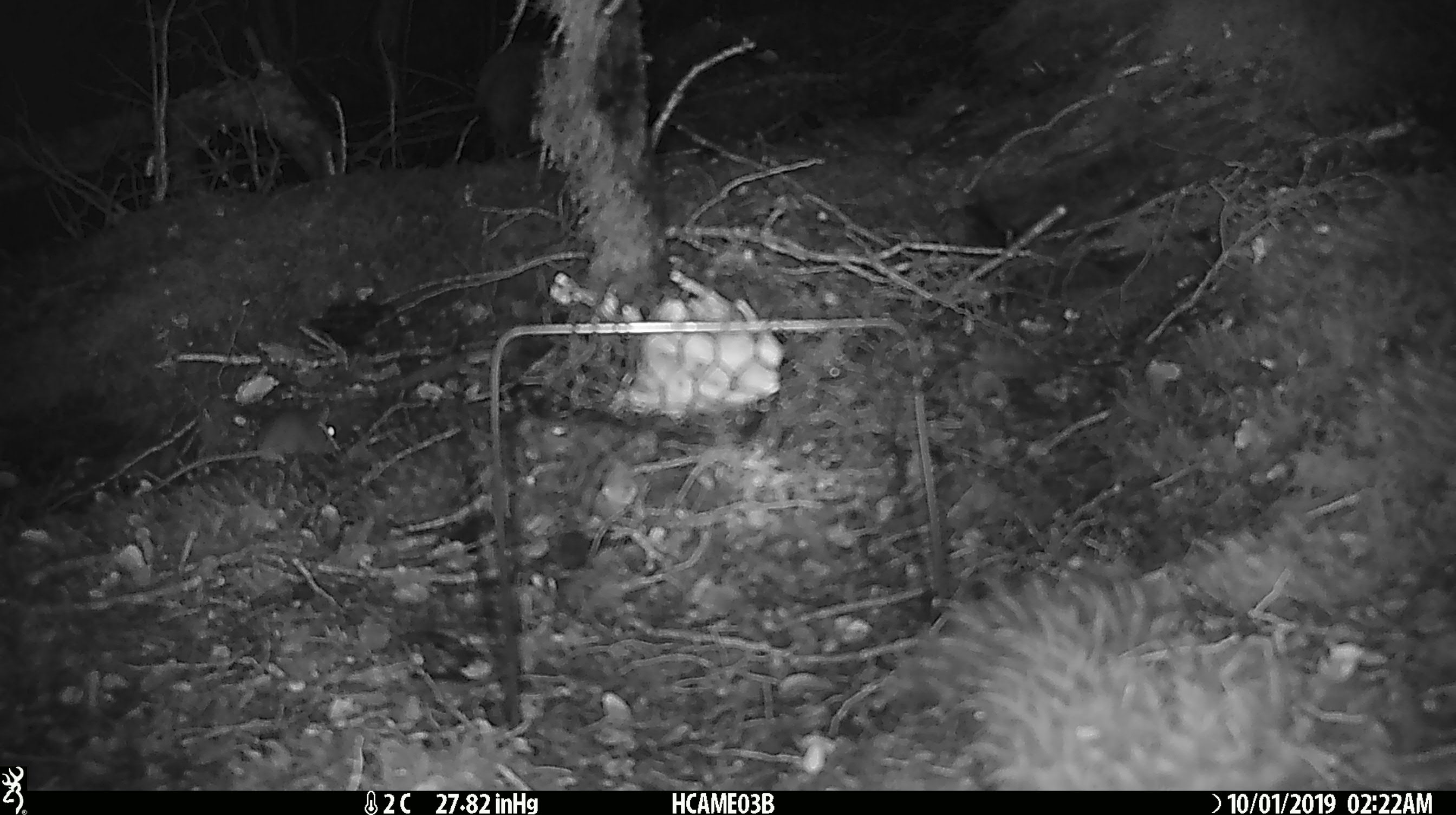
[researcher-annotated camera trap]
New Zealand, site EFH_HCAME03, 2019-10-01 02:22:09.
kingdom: Animalia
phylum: Chordata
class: Mammalia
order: Rodentia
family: Muridae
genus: Mus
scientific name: Mus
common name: mouse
Mouse (Mus).